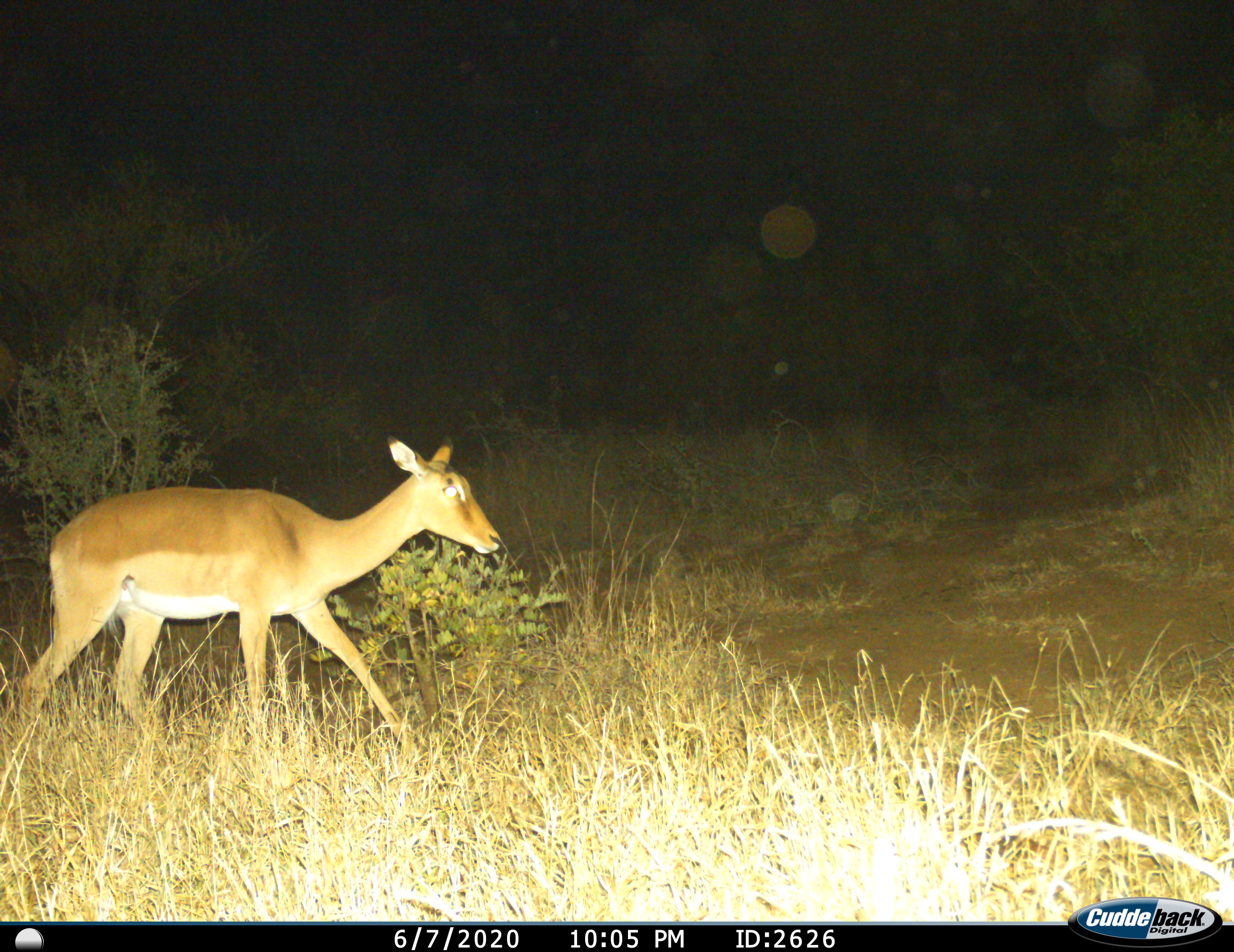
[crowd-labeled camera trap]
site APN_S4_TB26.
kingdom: Animalia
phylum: Chordata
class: Mammalia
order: Artiodactyla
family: Bovidae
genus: Aepyceros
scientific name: Aepyceros melampus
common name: impala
Impala (Aepyceros melampus), count 1. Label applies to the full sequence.